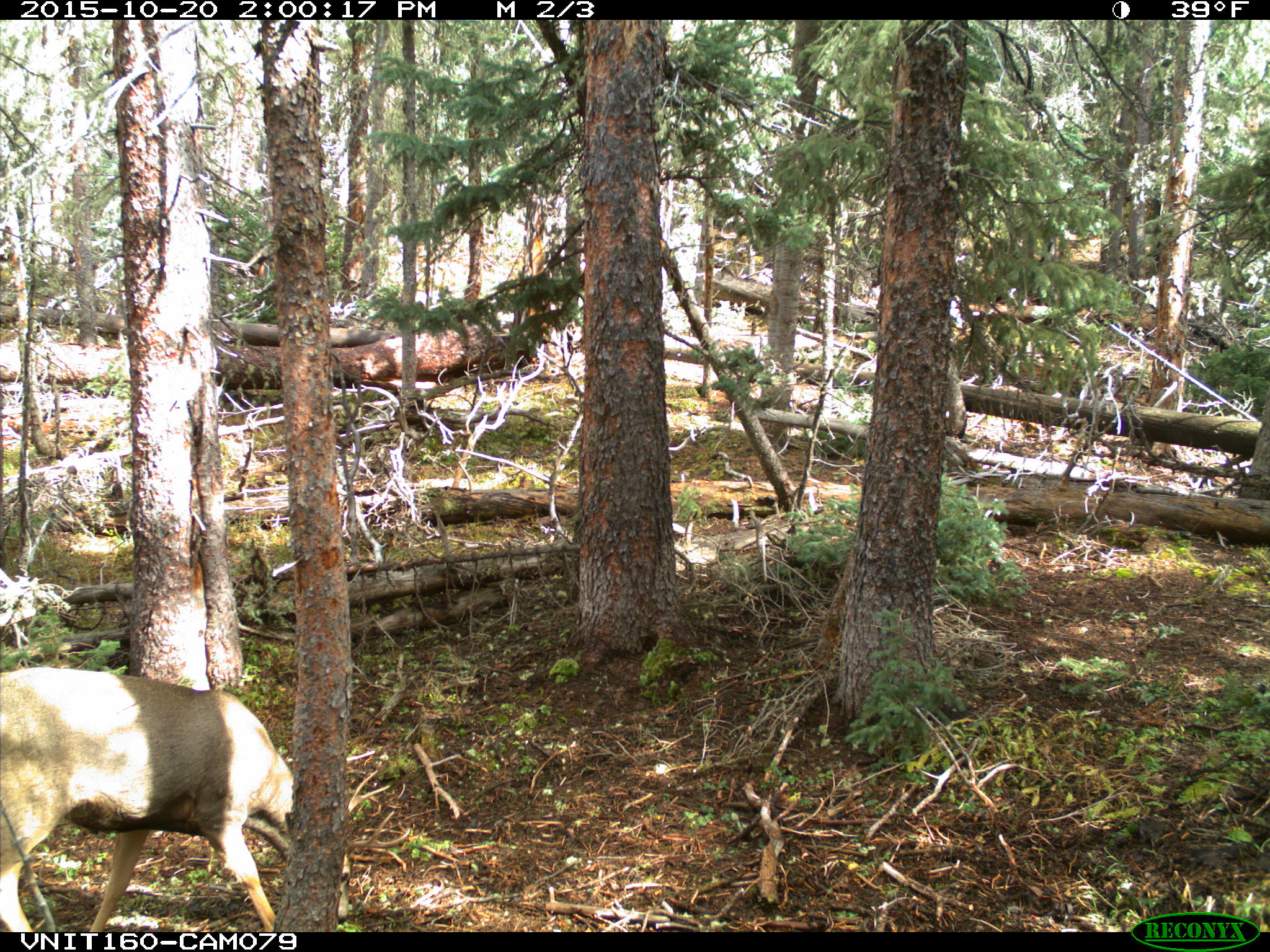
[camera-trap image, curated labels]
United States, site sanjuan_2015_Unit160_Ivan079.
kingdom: Animalia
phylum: Chordata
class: Mammalia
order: Artiodactyla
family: Cervidae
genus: Odocoileus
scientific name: Odocoileus hemionus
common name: mule deer